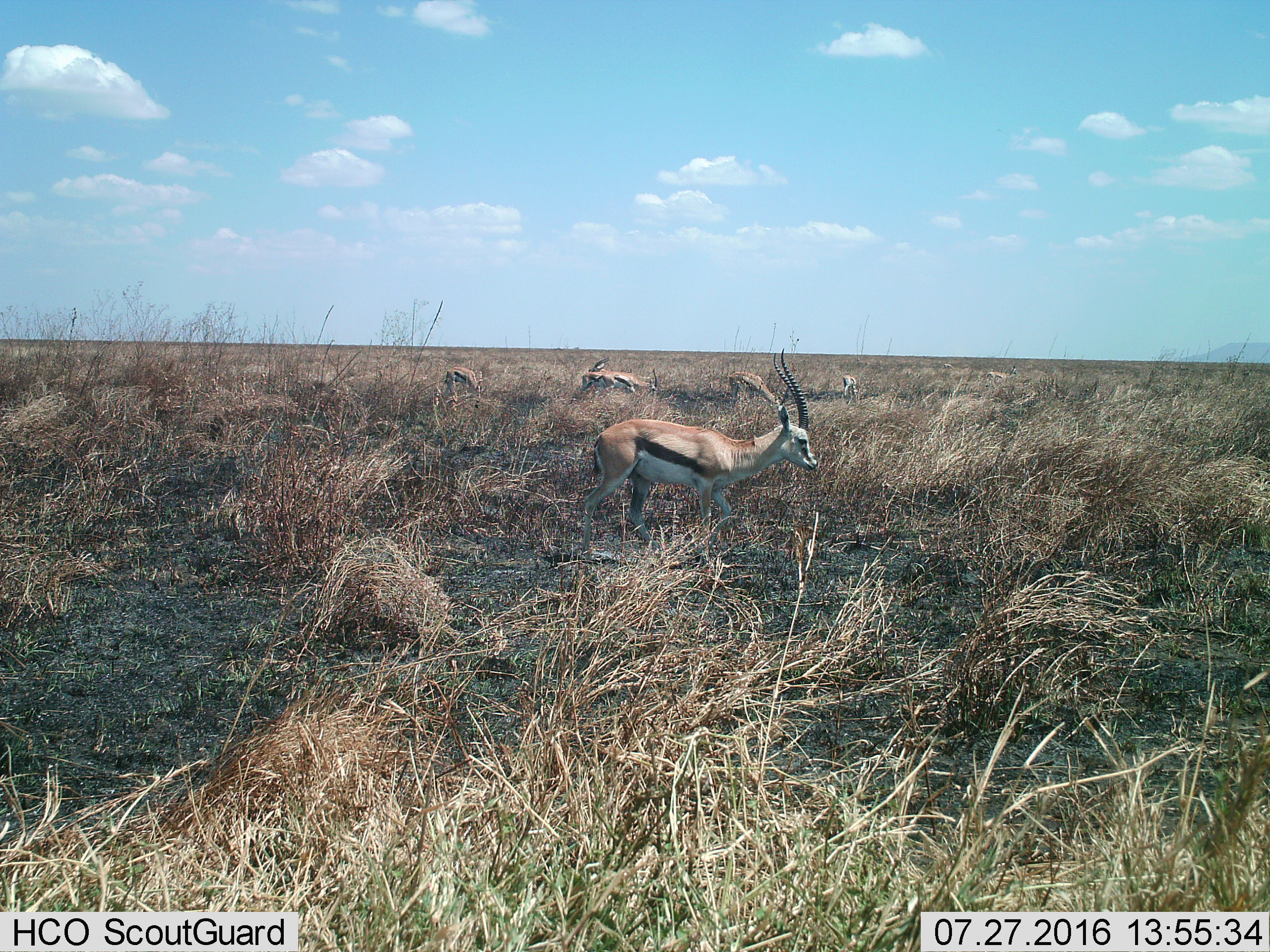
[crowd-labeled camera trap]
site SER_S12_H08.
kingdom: Animalia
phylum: Chordata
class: Mammalia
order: Artiodactyla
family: Bovidae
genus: Eudorcas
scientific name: Eudorcas thomsonii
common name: thomson's gazelle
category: gazellethomsons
Gazellethomsons (thomson's gazelle) (Eudorcas thomsonii), count 6. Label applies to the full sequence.